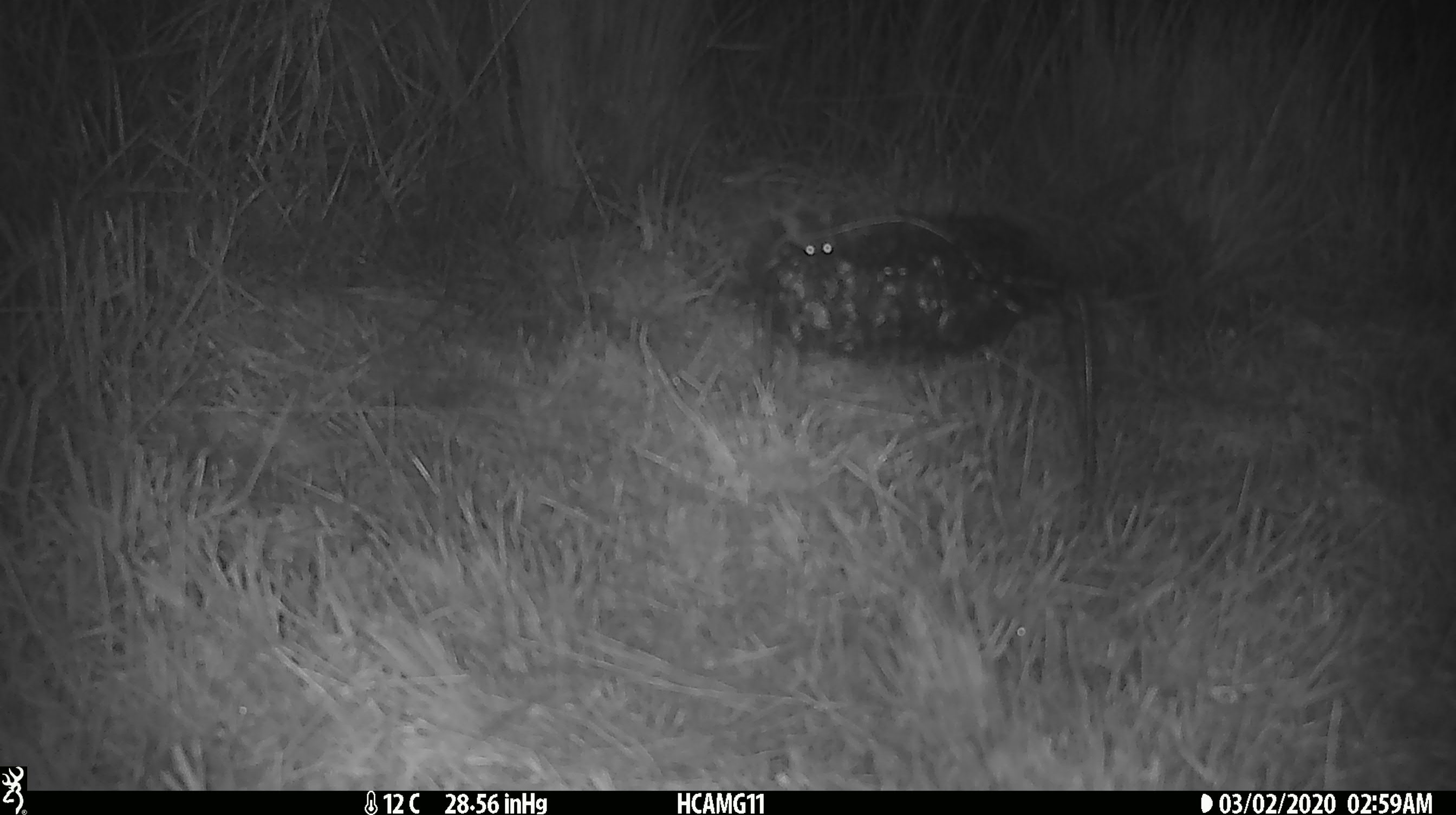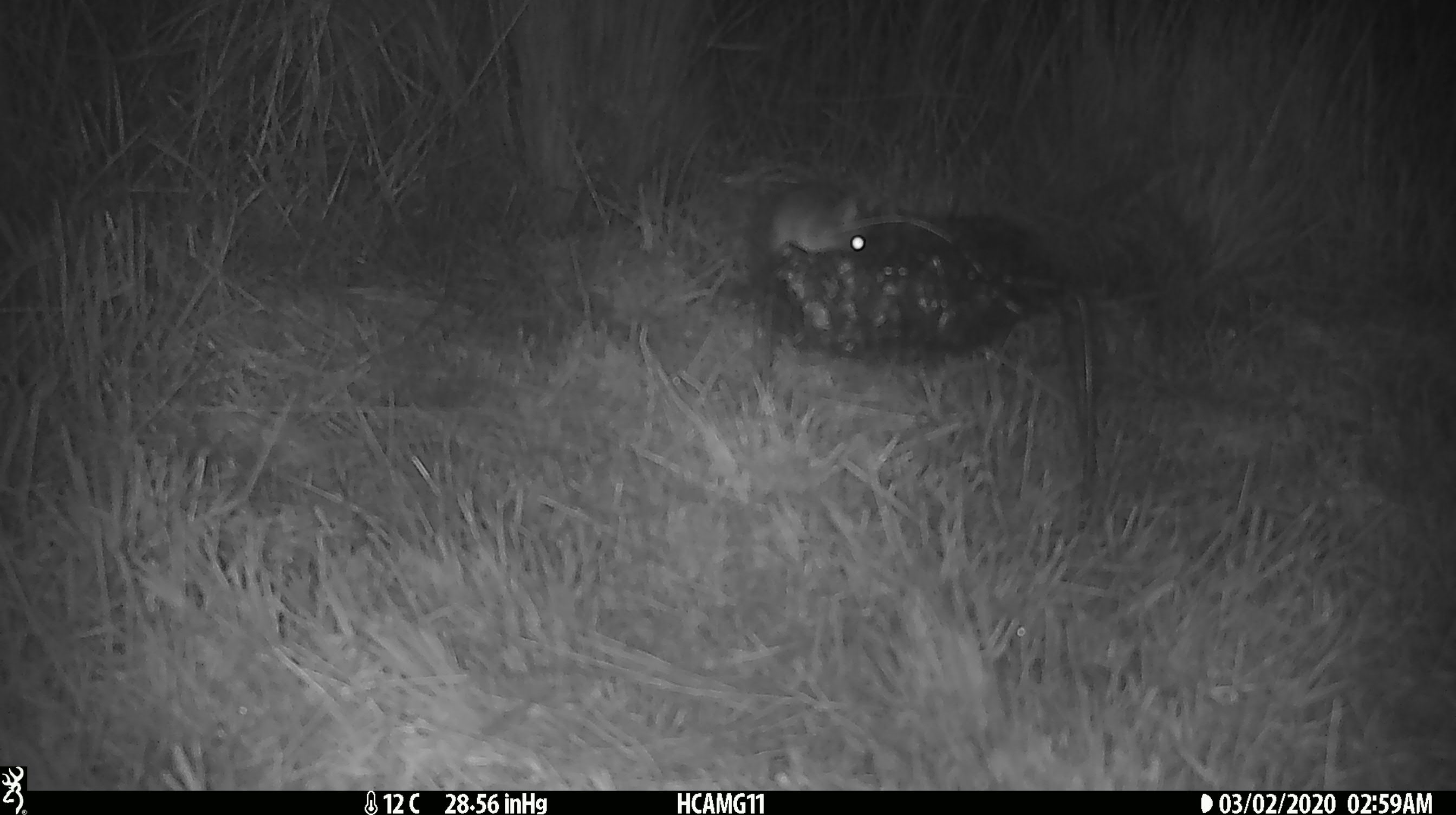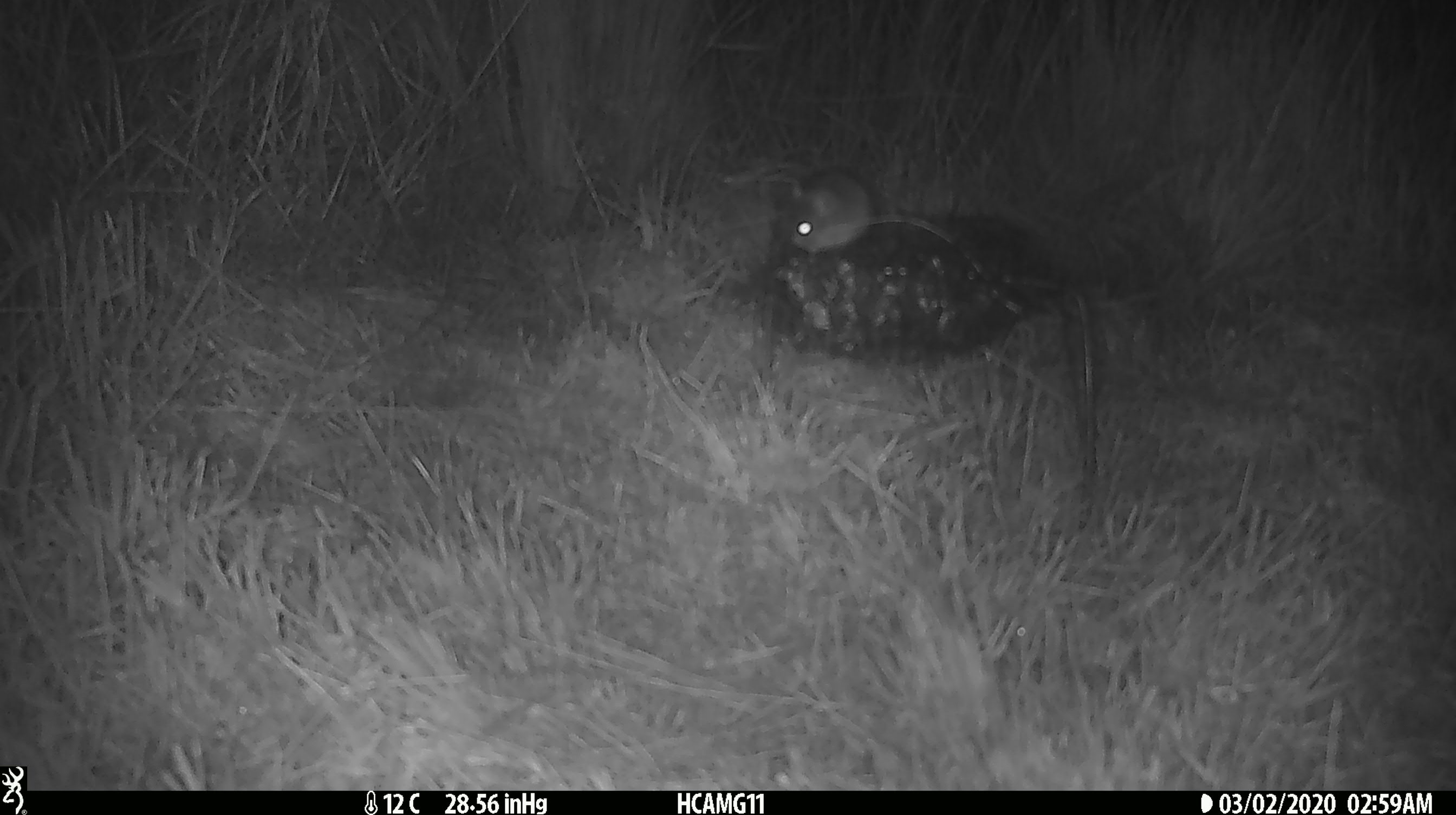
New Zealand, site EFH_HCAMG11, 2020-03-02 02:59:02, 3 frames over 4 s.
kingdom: Animalia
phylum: Chordata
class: Mammalia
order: Rodentia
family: Muridae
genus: Mus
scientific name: Mus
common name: mouse